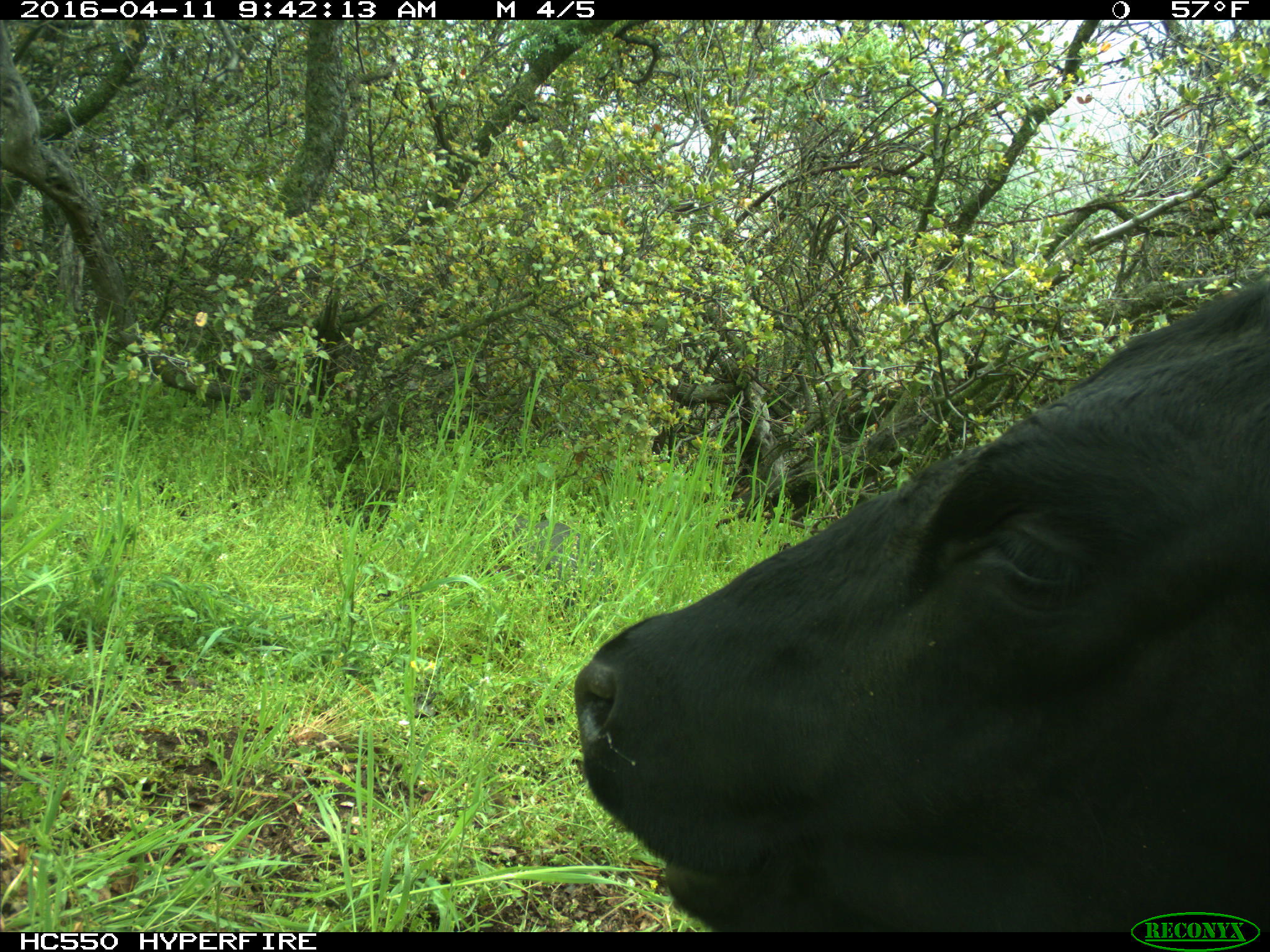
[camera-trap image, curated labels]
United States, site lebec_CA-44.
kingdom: Animalia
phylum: Chordata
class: Mammalia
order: Artiodactyla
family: Bovidae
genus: Bos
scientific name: Bos taurus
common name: domestic cow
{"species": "Bos taurus (domestic cow)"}